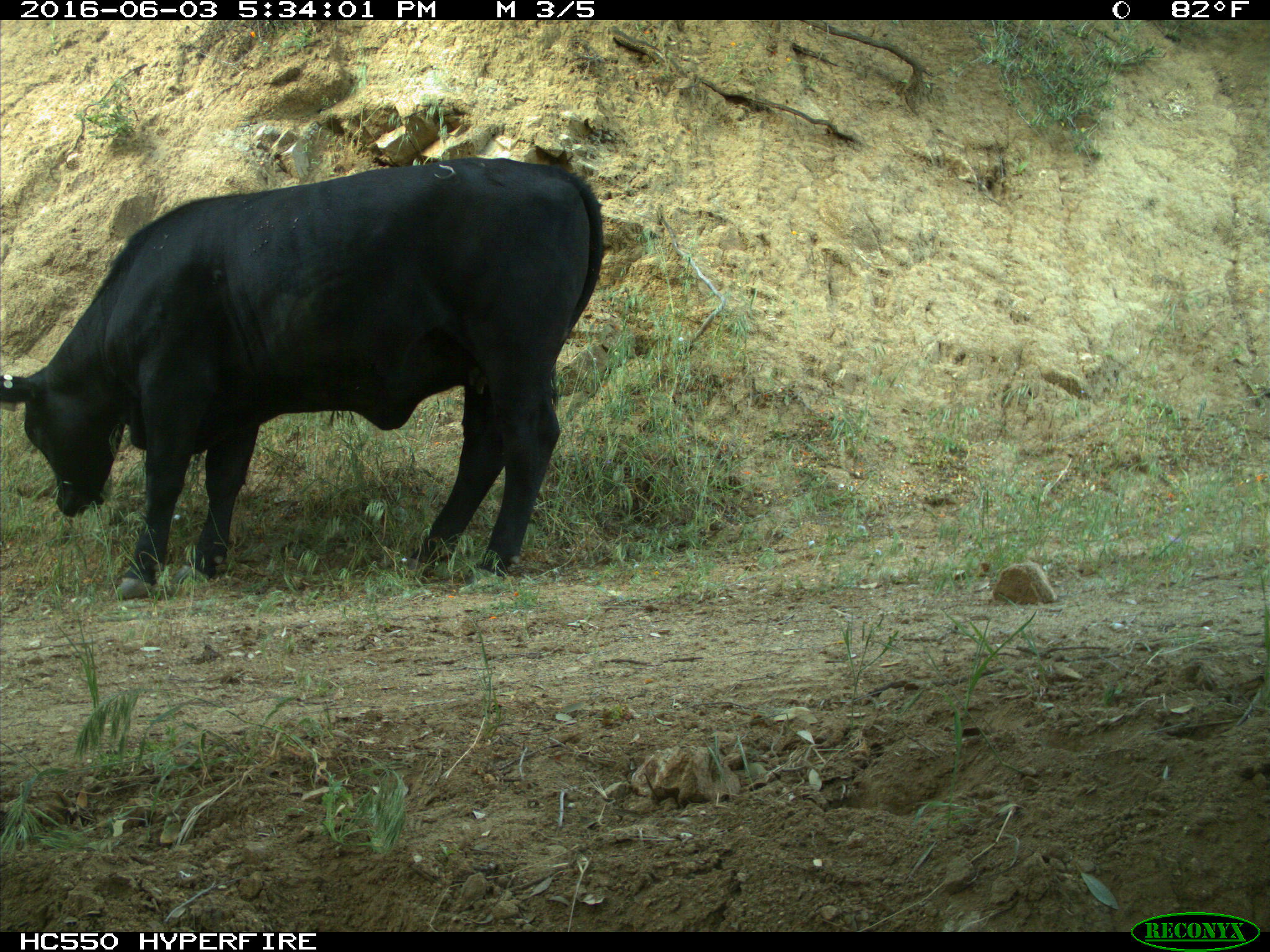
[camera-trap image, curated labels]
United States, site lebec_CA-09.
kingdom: Animalia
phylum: Chordata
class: Mammalia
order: Artiodactyla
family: Bovidae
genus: Bos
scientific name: Bos taurus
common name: domestic cow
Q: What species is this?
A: Bos taurus (domestic cow).